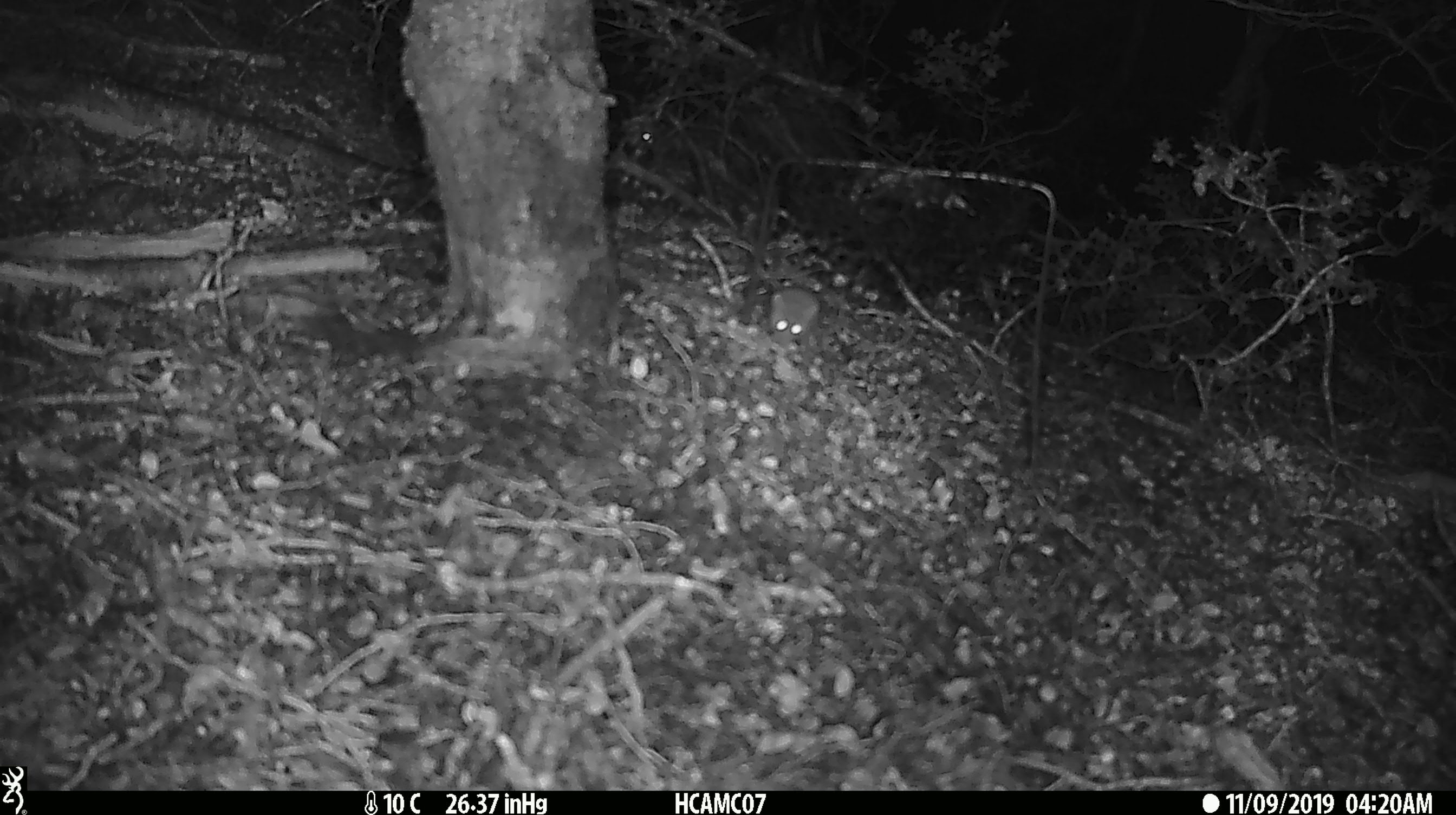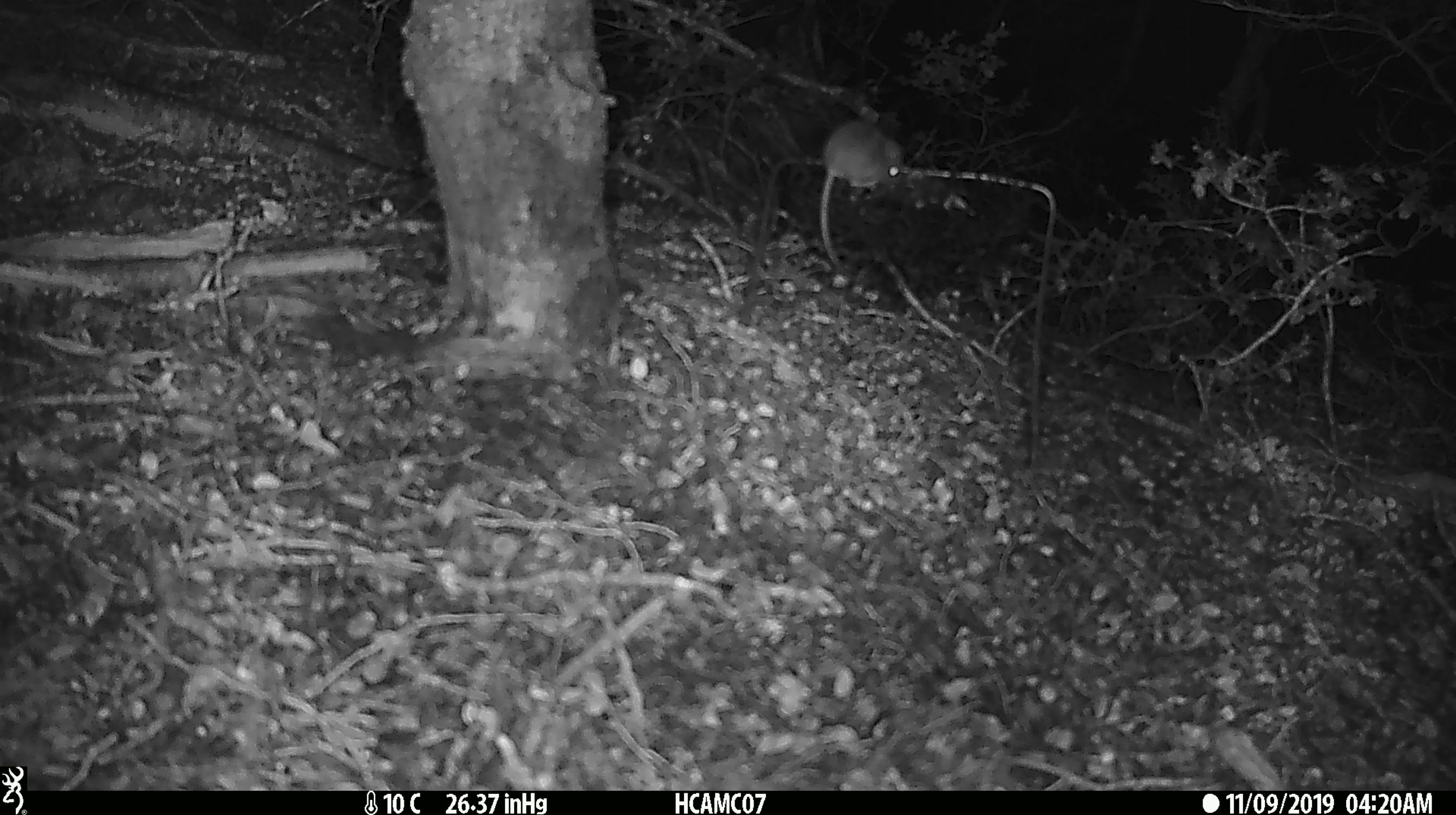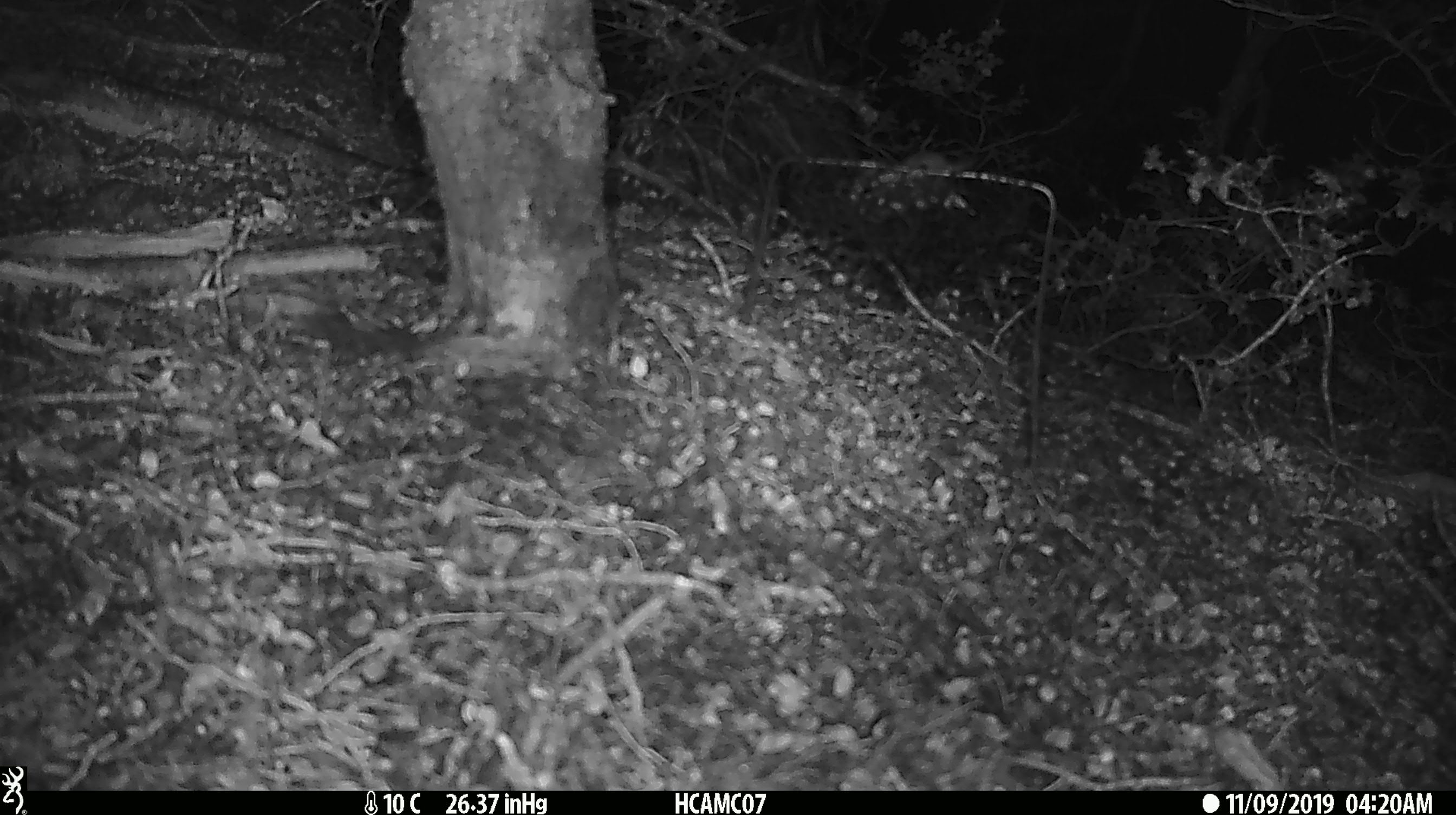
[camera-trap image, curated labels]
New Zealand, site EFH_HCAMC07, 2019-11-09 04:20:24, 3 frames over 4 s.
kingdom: Animalia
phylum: Chordata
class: Mammalia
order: Rodentia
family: Muridae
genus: Mus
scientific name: Mus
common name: mouse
Mouse (Mus).